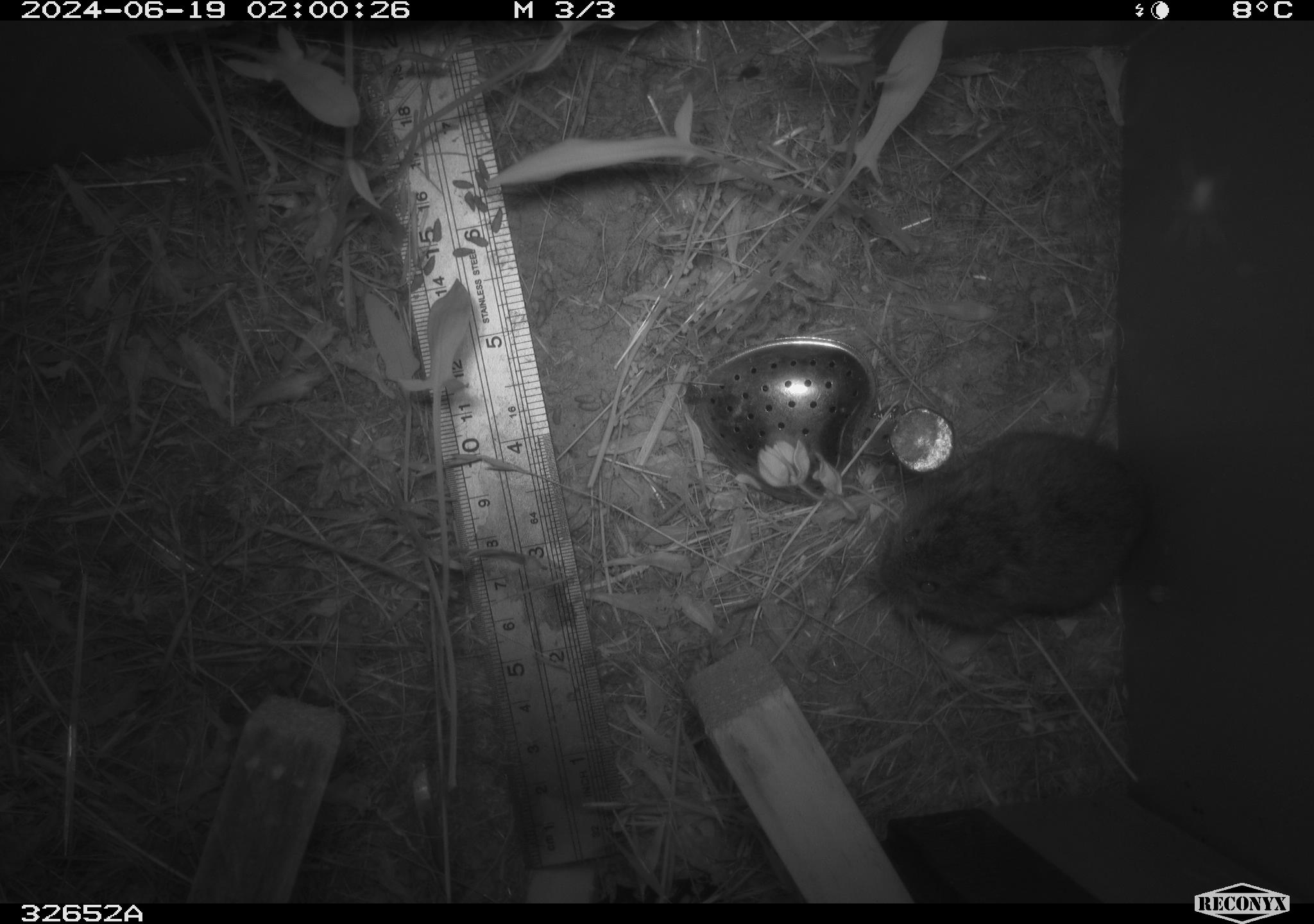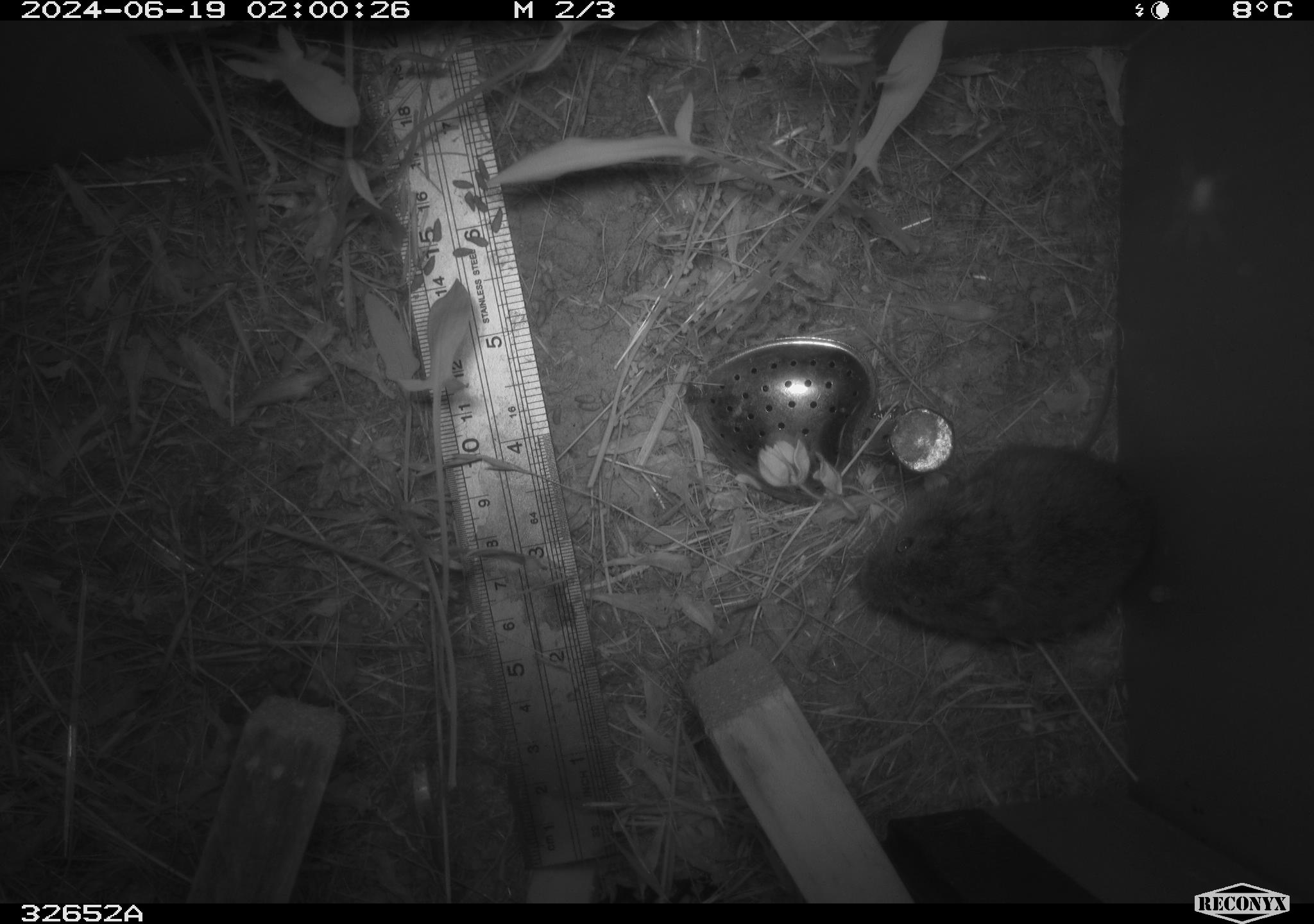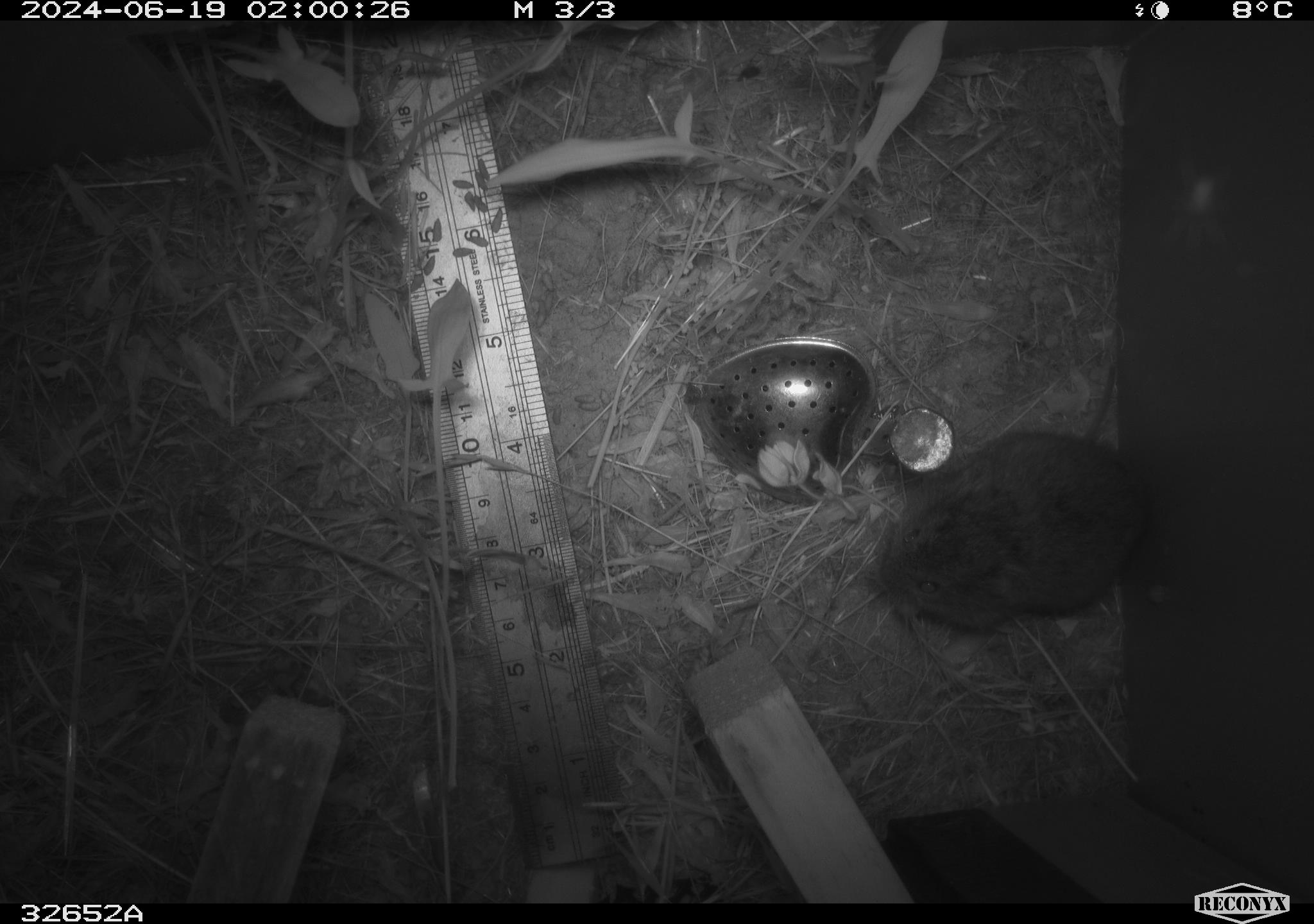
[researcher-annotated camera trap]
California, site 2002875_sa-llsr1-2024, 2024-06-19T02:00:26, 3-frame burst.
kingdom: Animalia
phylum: Chordata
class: Mammalia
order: Rodentia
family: Cricetidae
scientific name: Arvicolinae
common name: voles, lemmings, and muskrats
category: arvicolinae subfamily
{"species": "arvicolinae subfamily (voles, lemmings, and muskrats) (Arvicolinae)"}